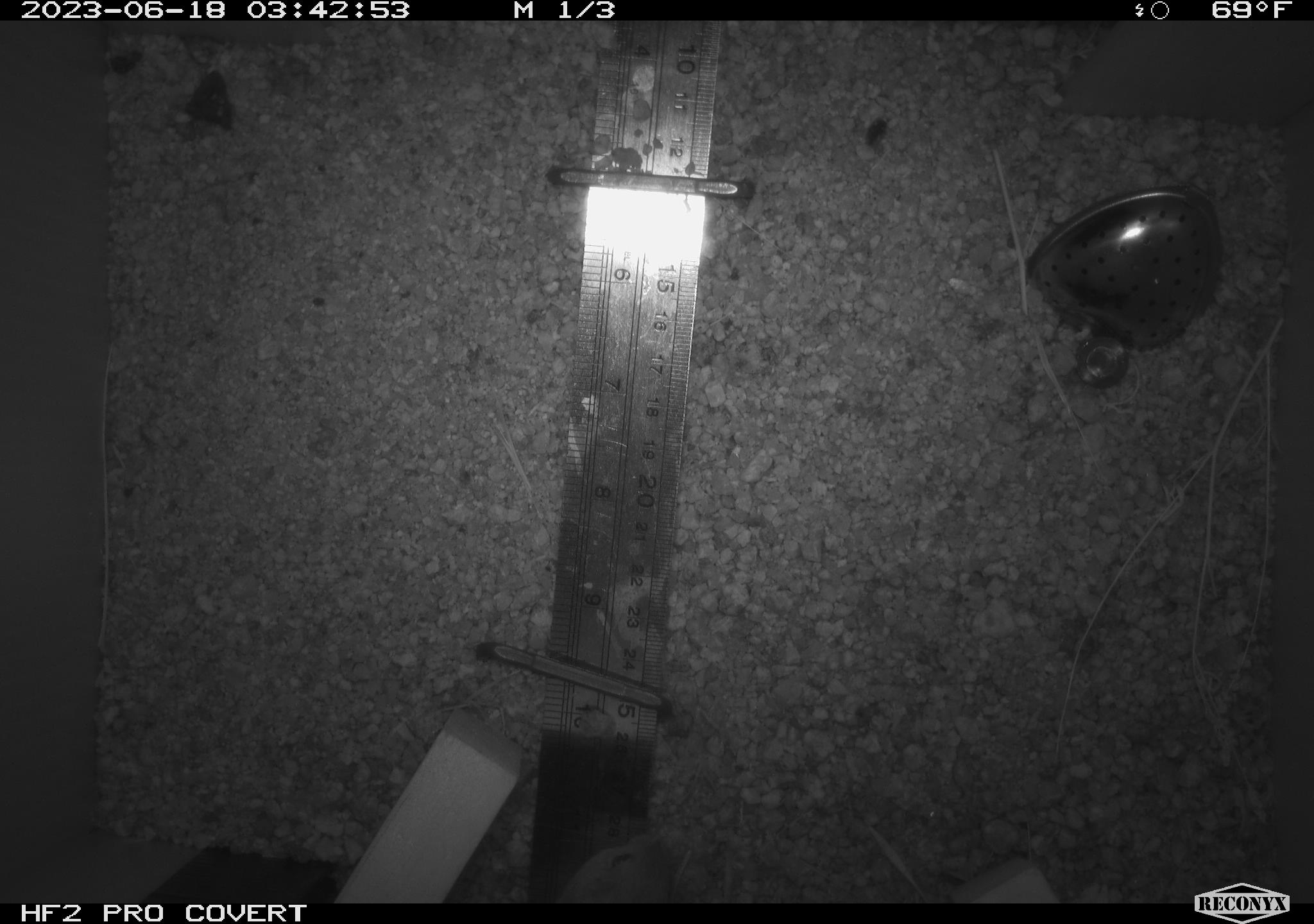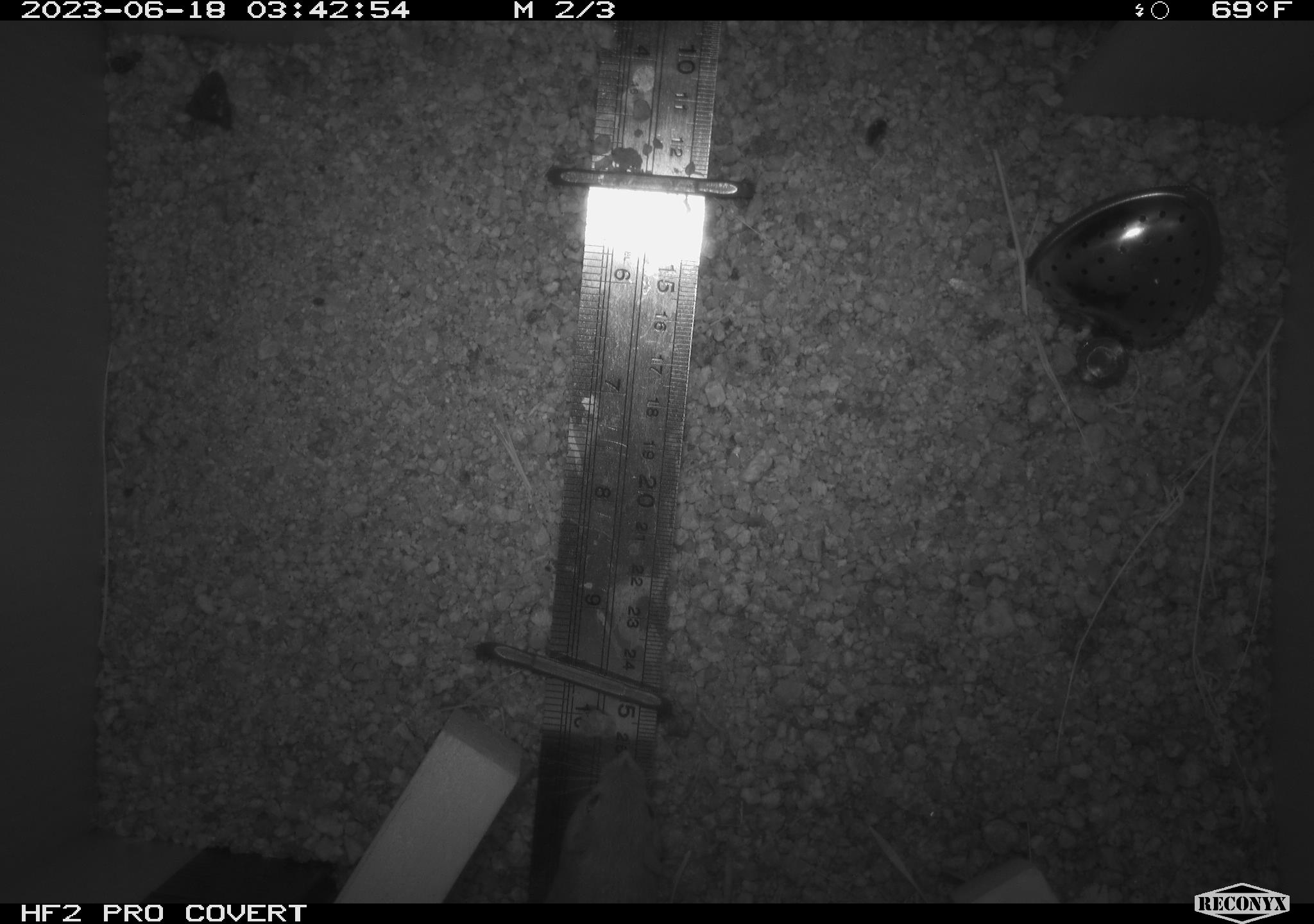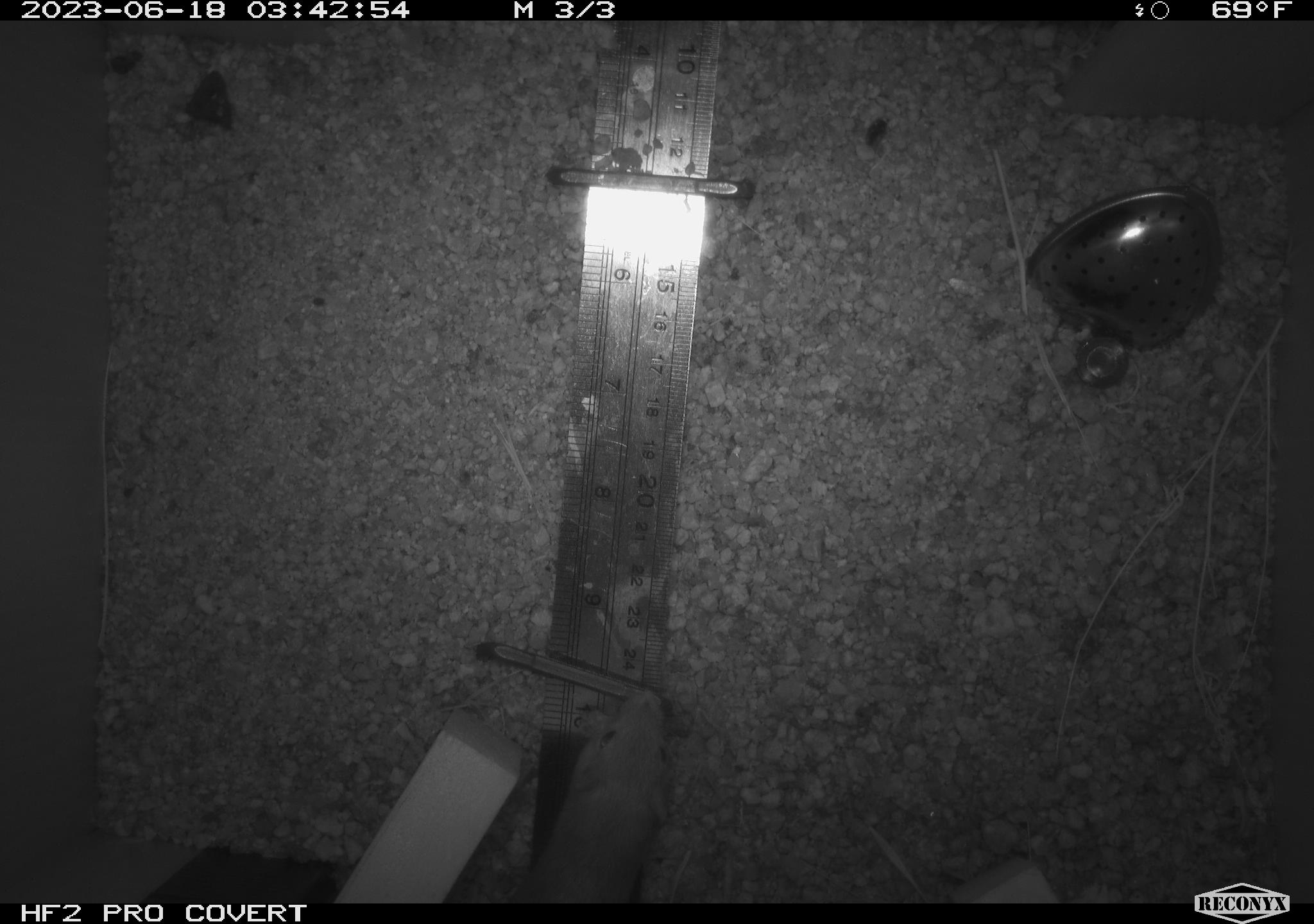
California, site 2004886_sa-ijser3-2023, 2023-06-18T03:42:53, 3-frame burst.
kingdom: Animalia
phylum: Chordata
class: Mammalia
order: Rodentia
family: Heteromyidae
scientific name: Heteromyidae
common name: kangaroo rats and pocket mice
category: heteromyidae family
Heteromyidae family (kangaroo rats and pocket mice) (Heteromyidae).